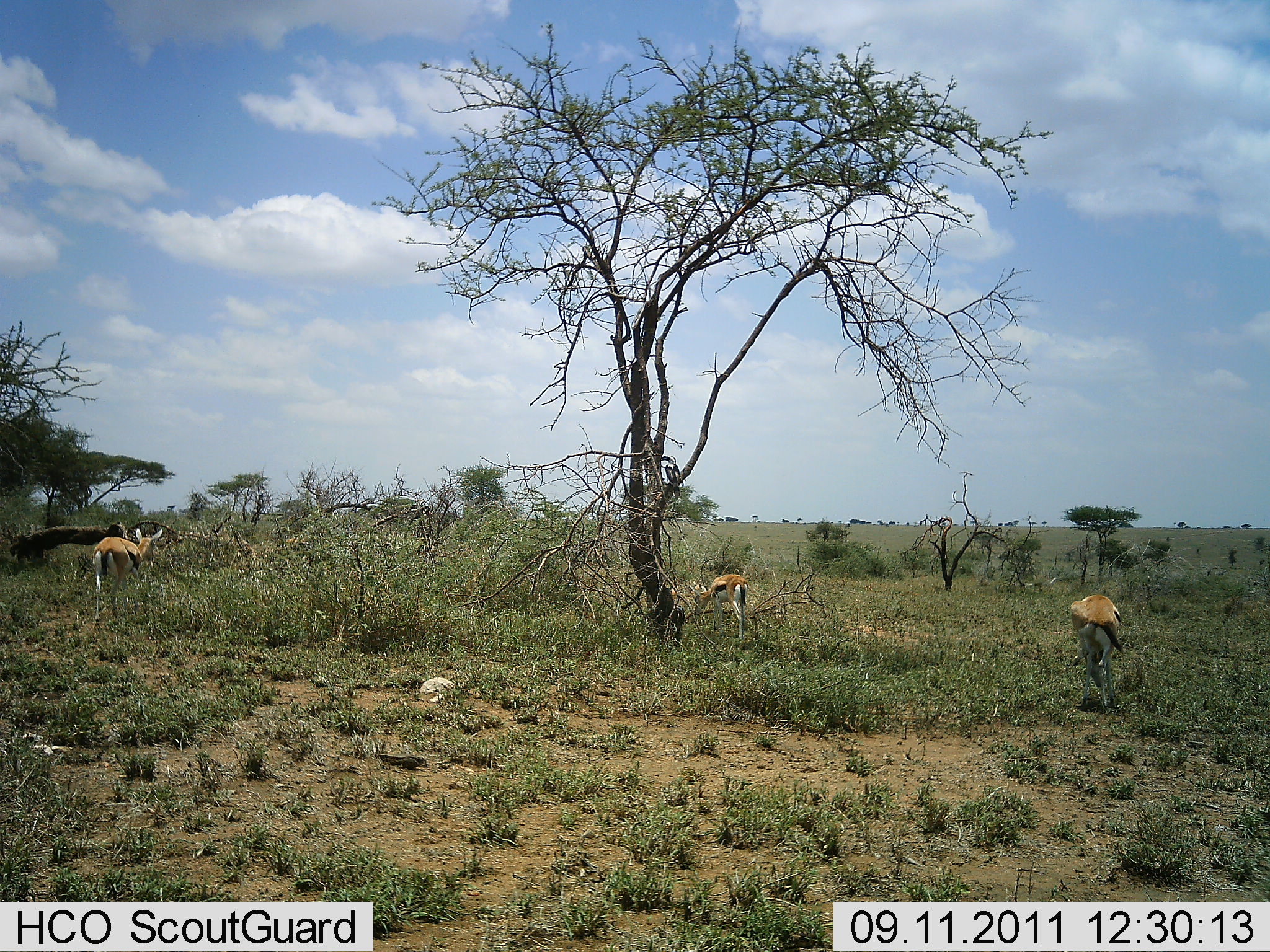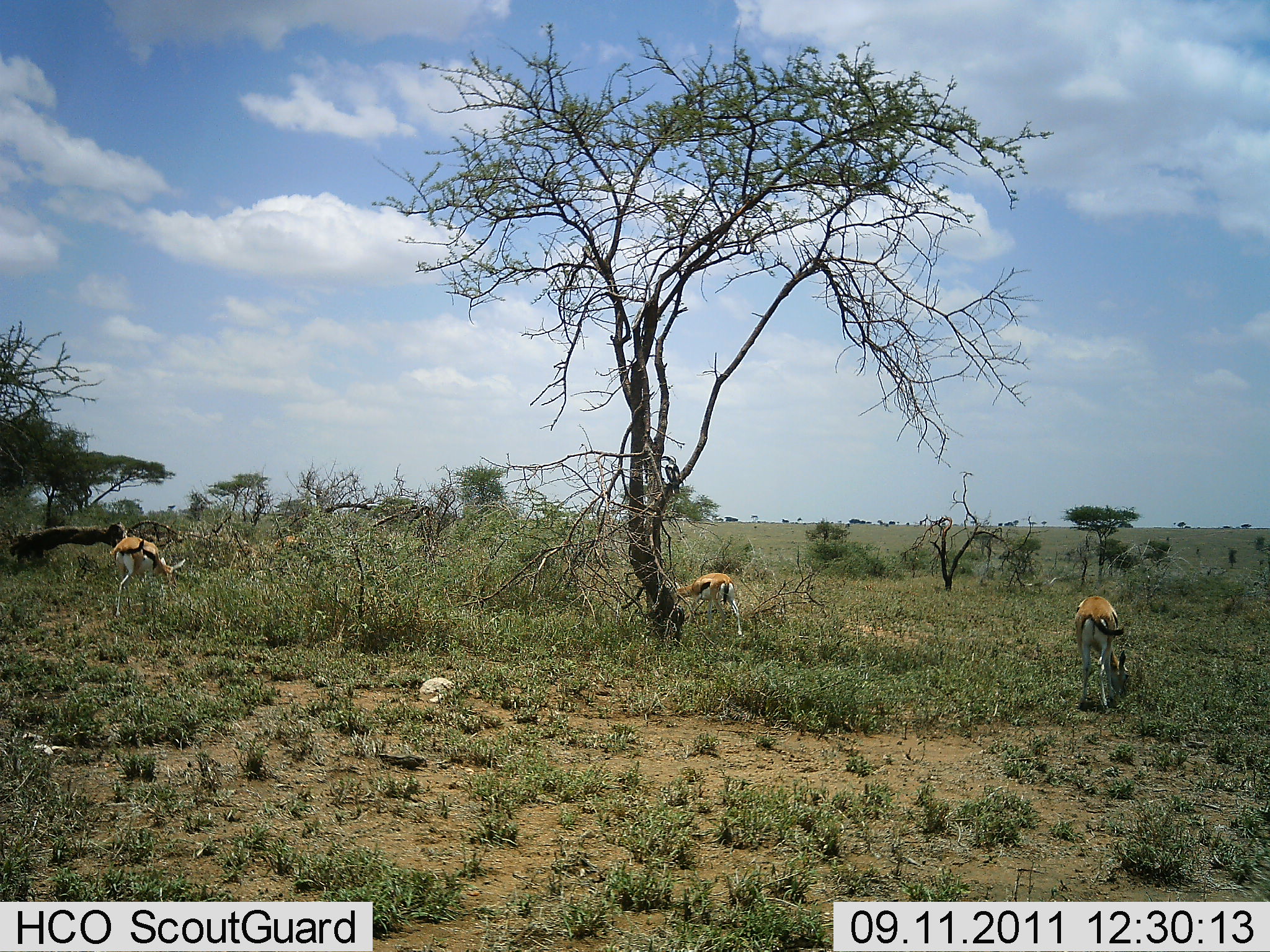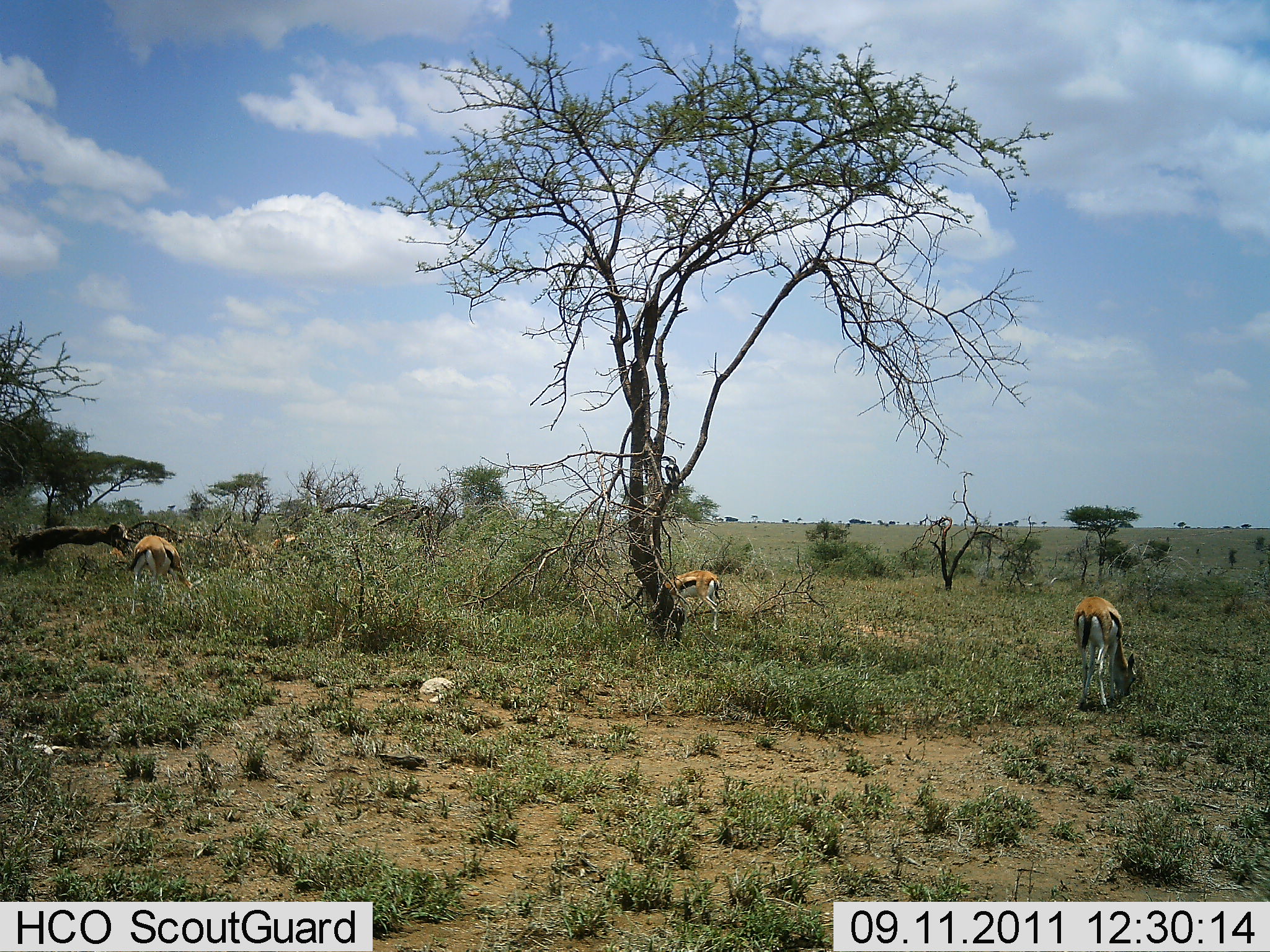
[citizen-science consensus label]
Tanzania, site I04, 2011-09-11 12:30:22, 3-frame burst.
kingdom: Animalia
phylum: Chordata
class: Mammalia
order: Artiodactyla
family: Bovidae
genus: Eudorcas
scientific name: Eudorcas thomsonii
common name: thomson's gazelle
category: gazellethomsons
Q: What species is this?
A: Gazellethomsons (thomson's gazelle) (Eudorcas thomsonii).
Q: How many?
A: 3.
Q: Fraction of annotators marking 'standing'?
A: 18%.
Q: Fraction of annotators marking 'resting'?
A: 0%.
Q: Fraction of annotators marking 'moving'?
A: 18%.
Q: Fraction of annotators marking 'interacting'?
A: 0%.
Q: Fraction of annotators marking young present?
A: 0%.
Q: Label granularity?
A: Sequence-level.